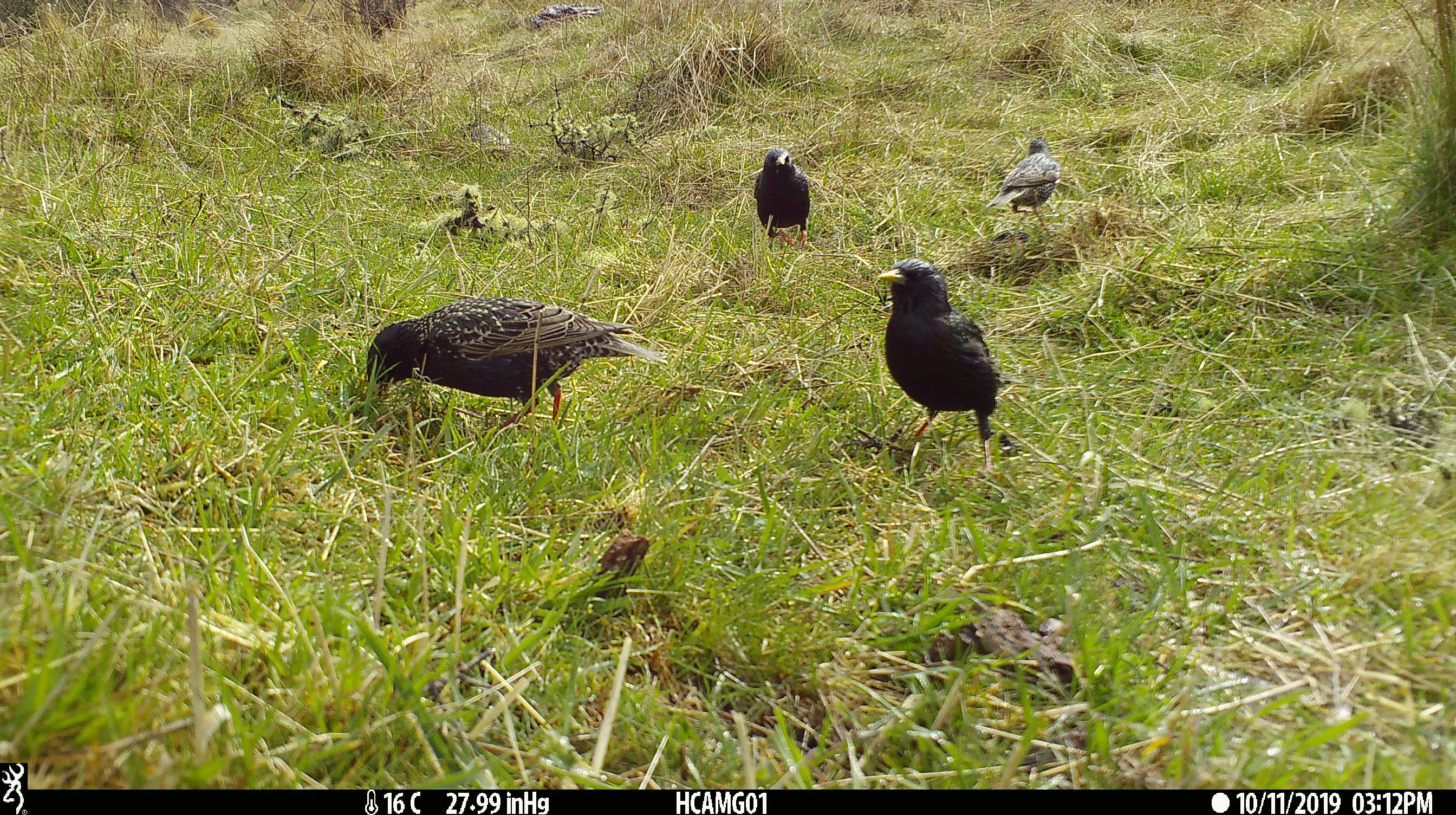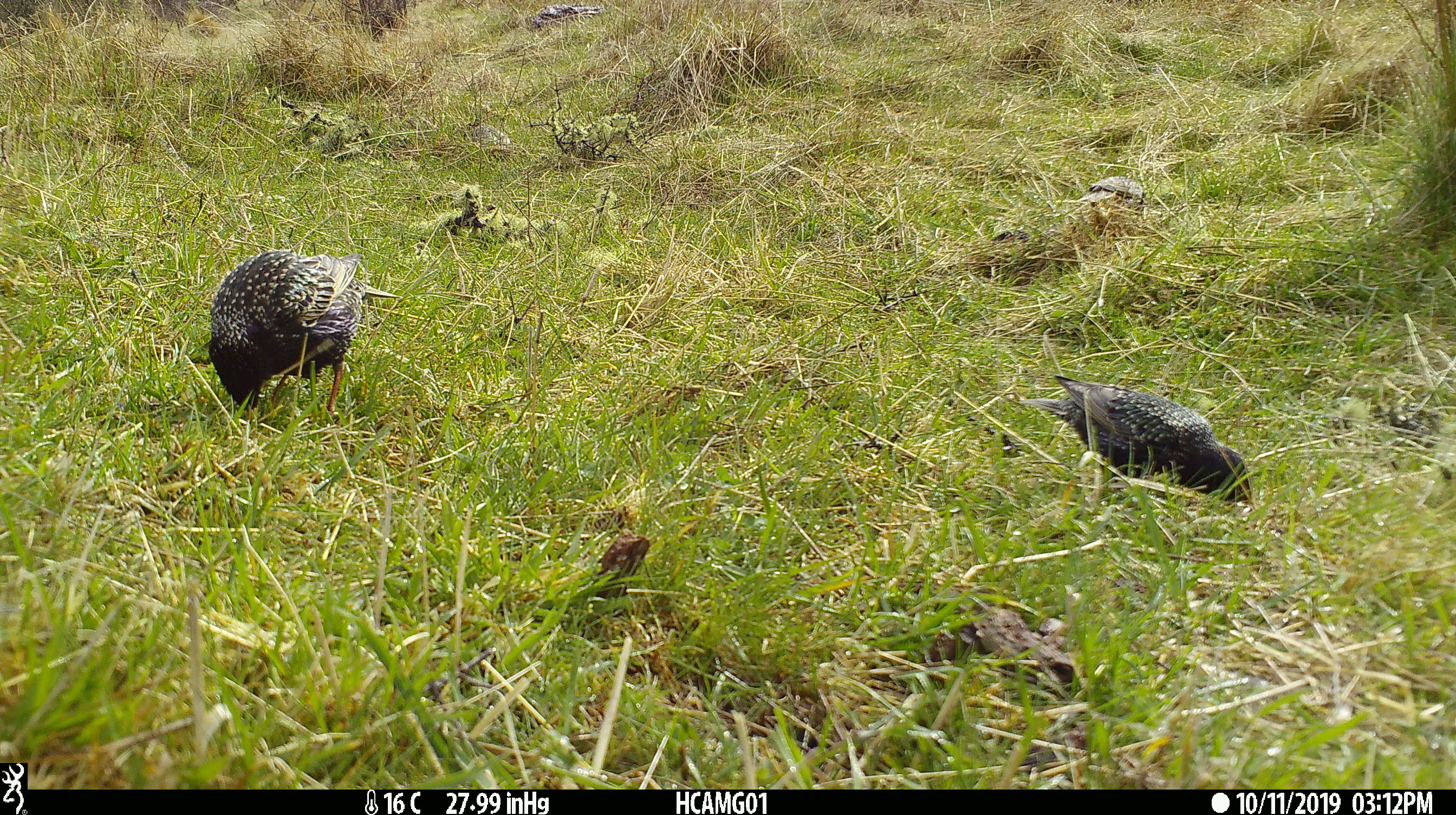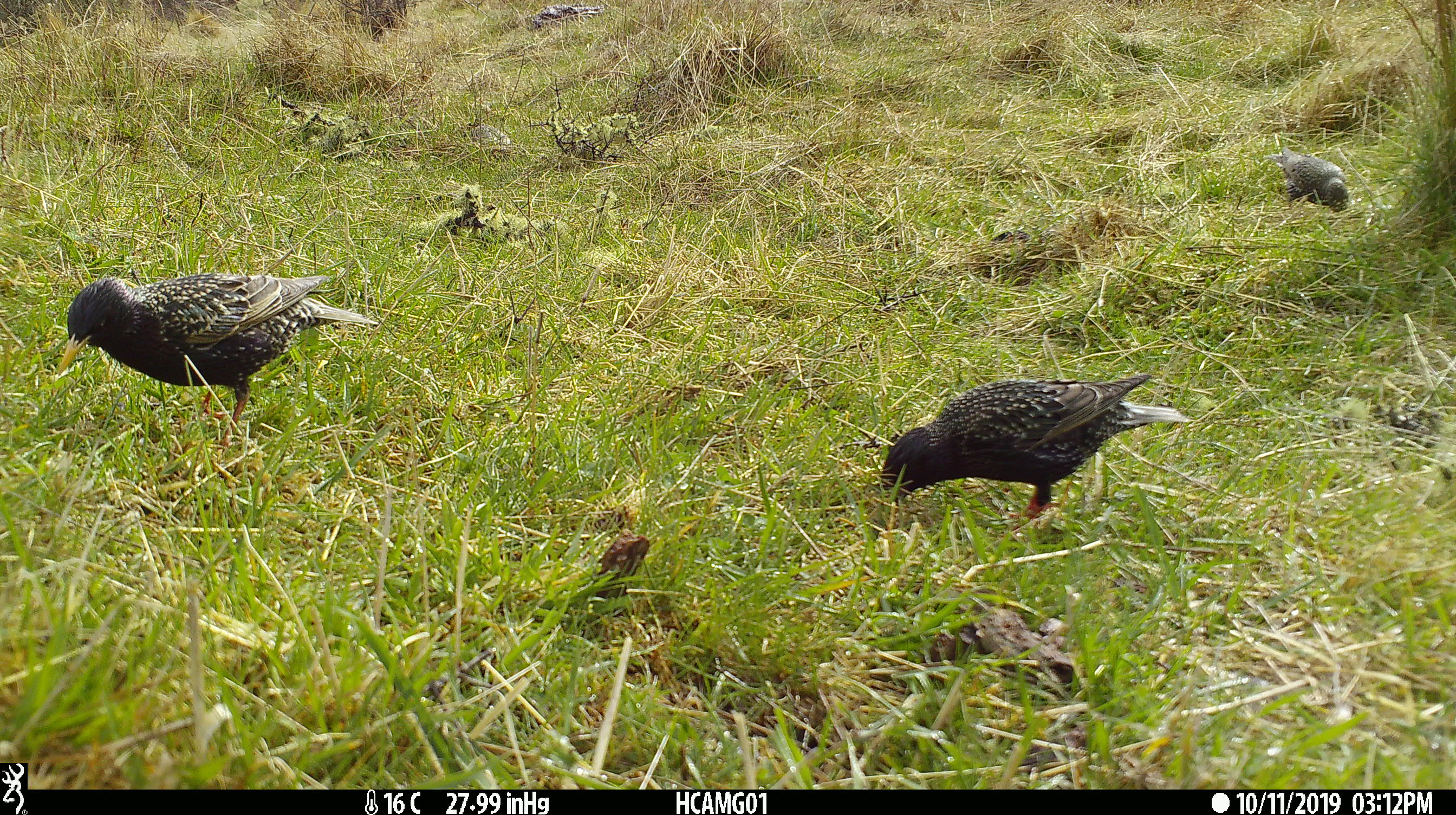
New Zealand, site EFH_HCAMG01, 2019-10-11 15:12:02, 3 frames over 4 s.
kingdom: Animalia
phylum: Chordata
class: Aves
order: Passeriformes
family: Sturnidae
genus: Sturnus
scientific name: Sturnus vulgaris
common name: european starling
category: starling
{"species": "starling (european starling) (Sturnus vulgaris)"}